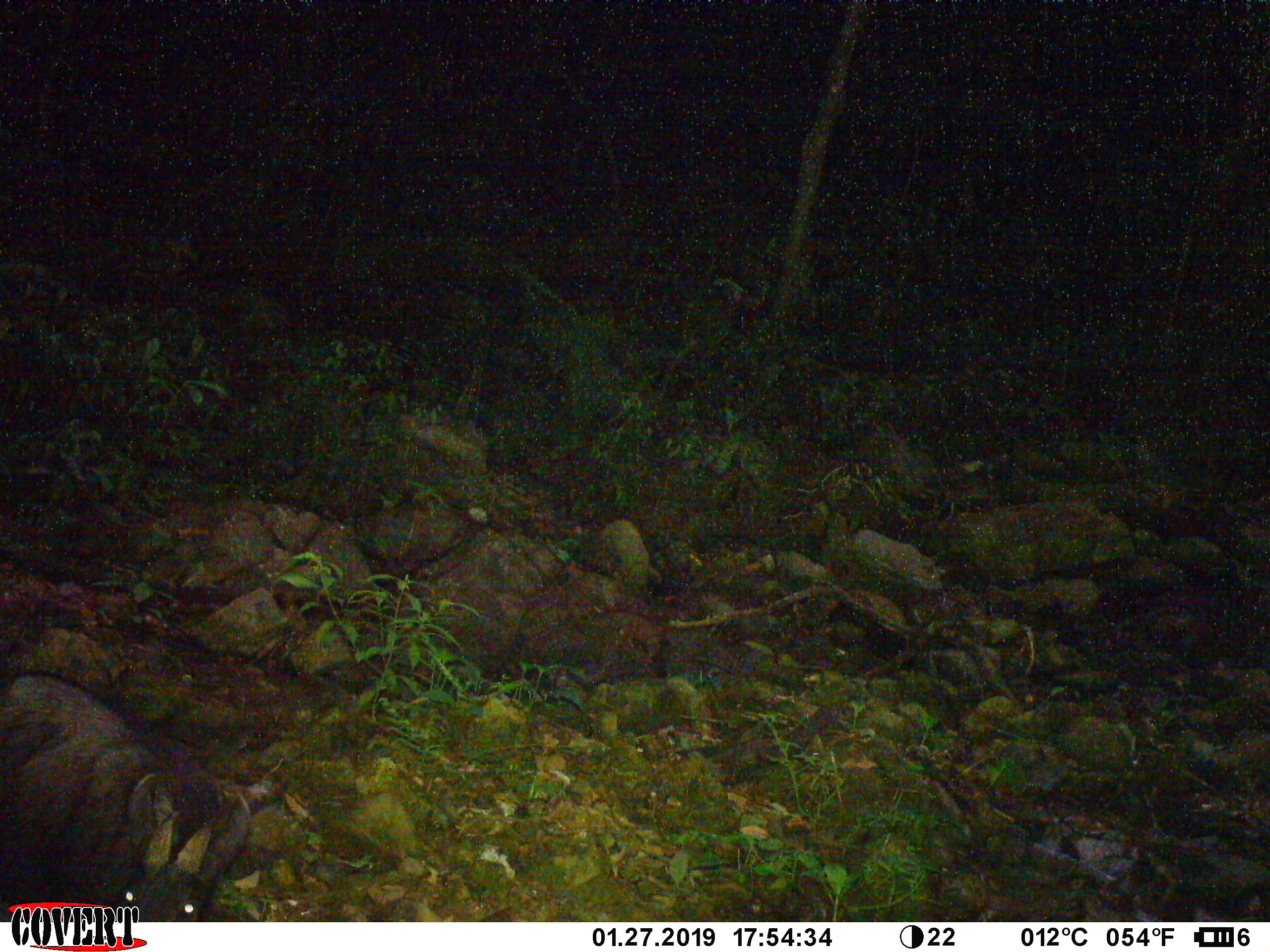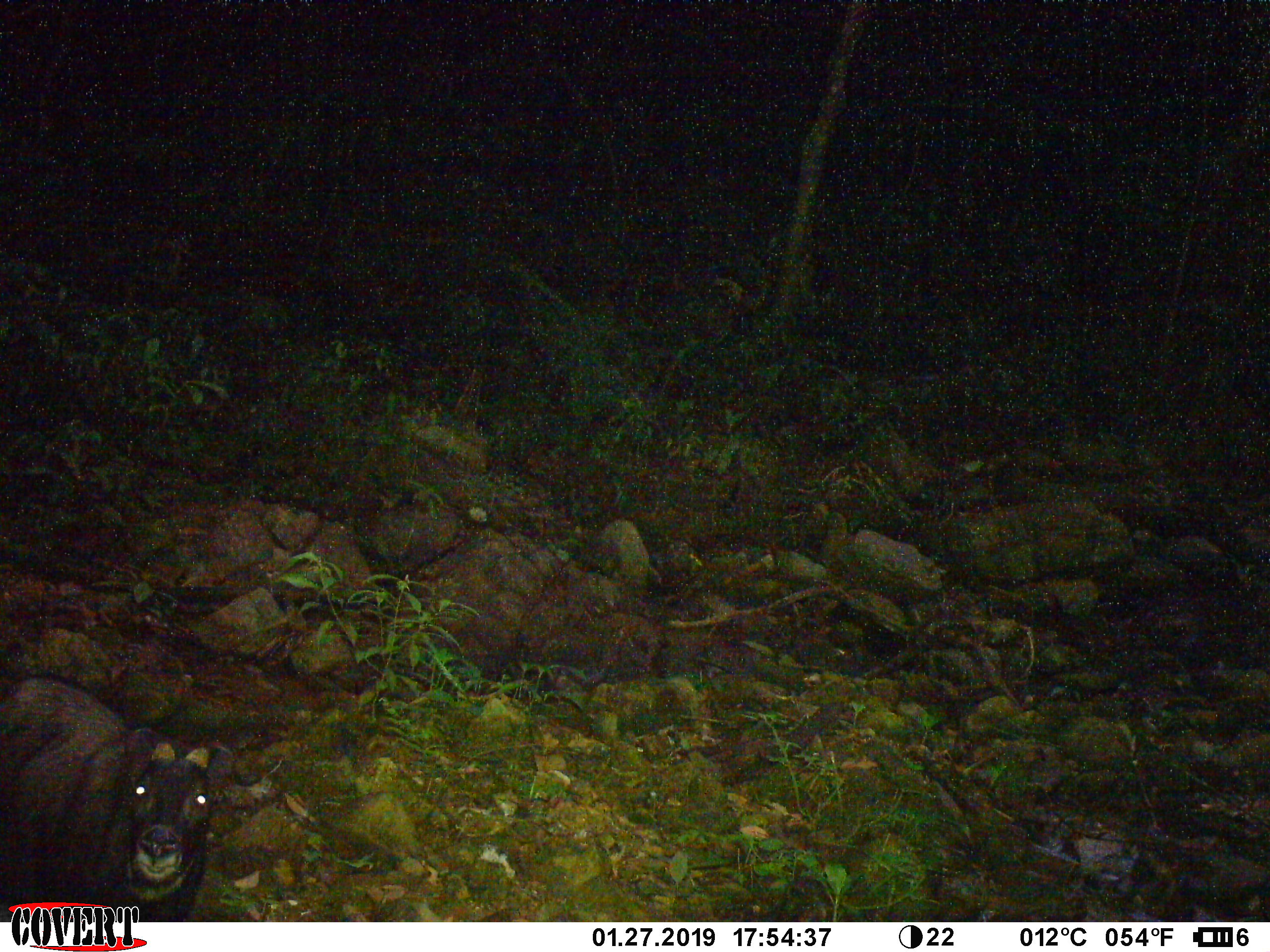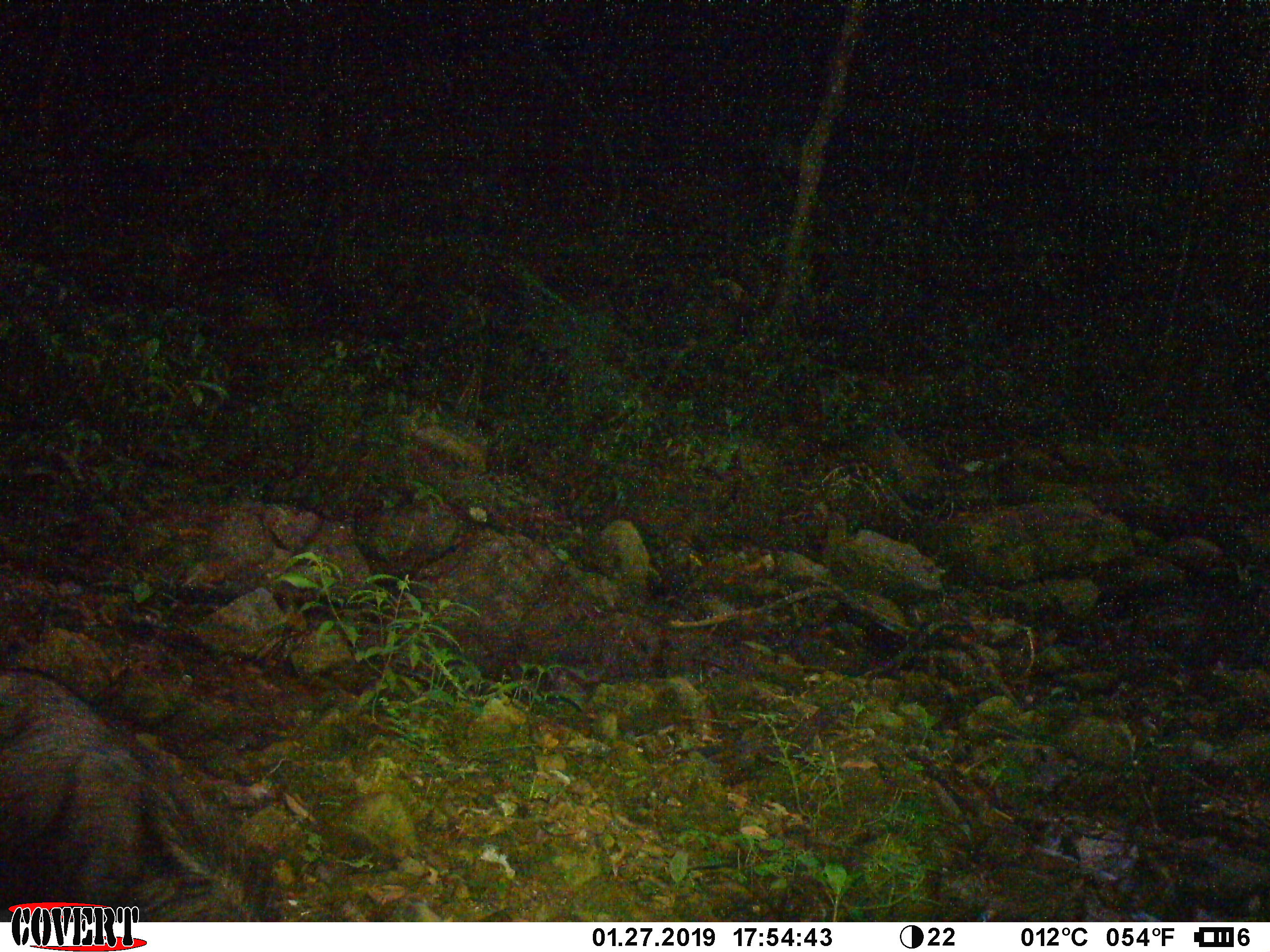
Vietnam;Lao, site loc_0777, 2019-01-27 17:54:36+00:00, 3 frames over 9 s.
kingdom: Animalia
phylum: Chordata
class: Mammalia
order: Artiodactyla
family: Bovidae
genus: Capricornis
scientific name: Capricornis sumatraensis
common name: chinese serow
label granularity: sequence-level